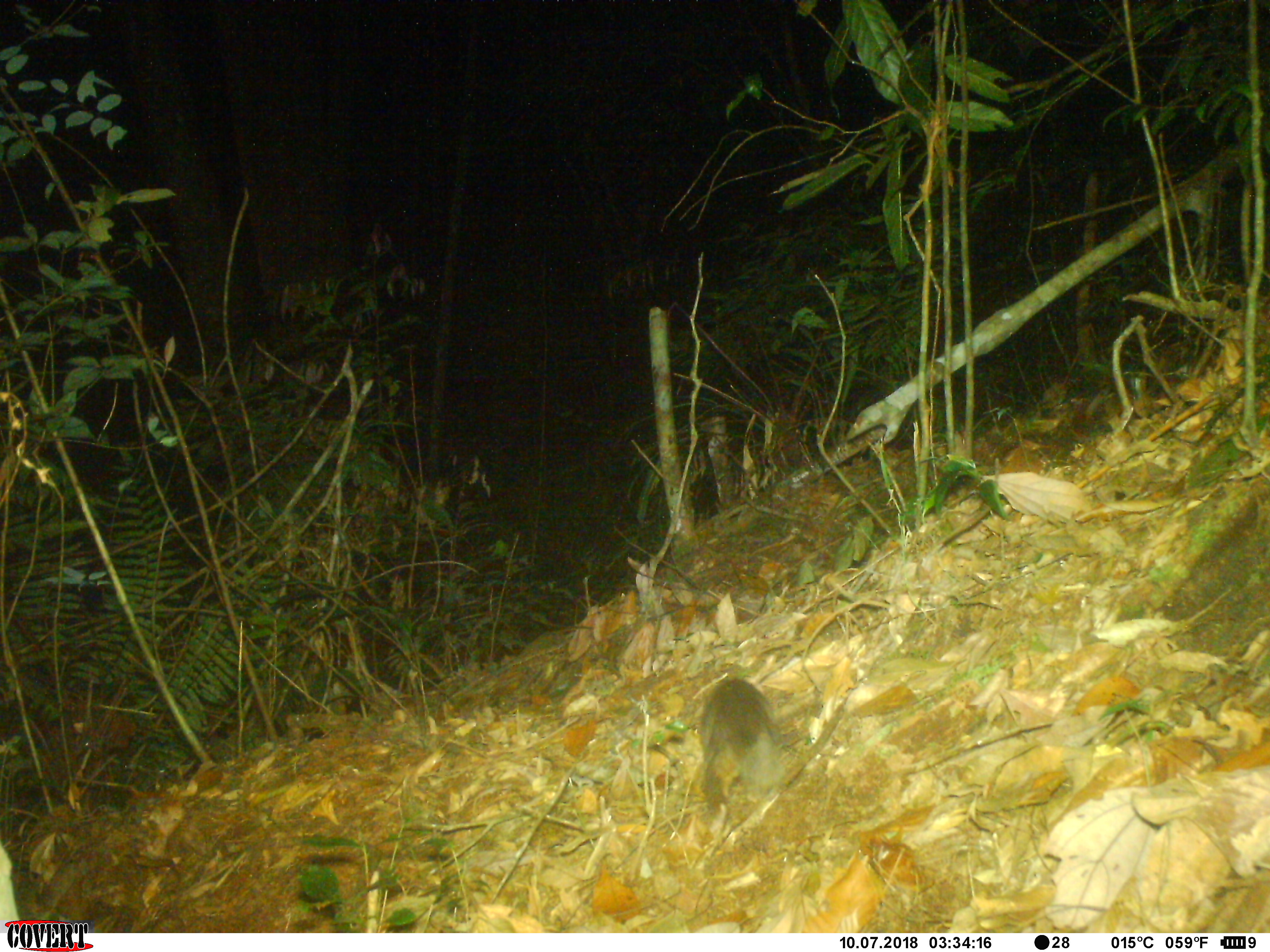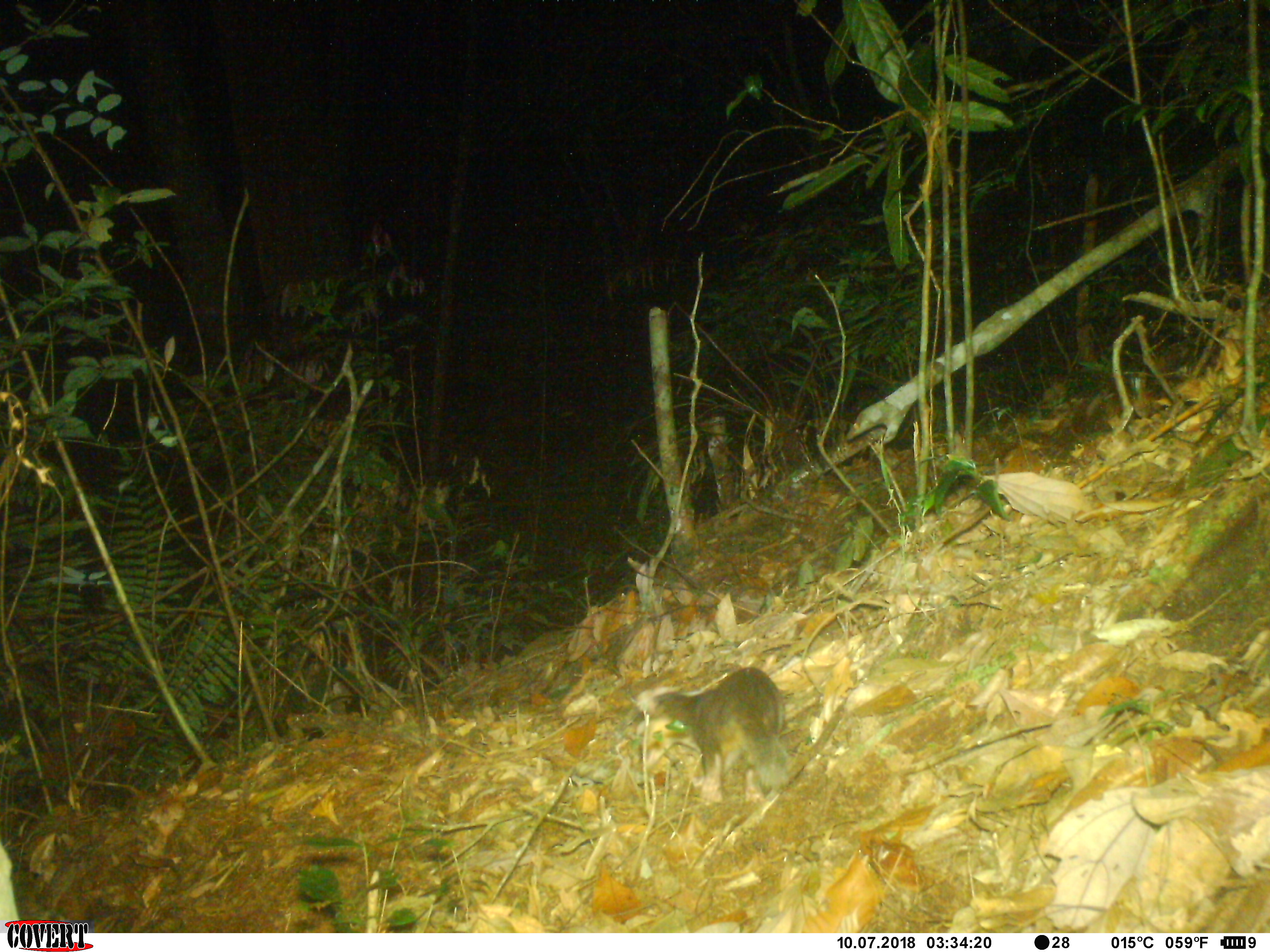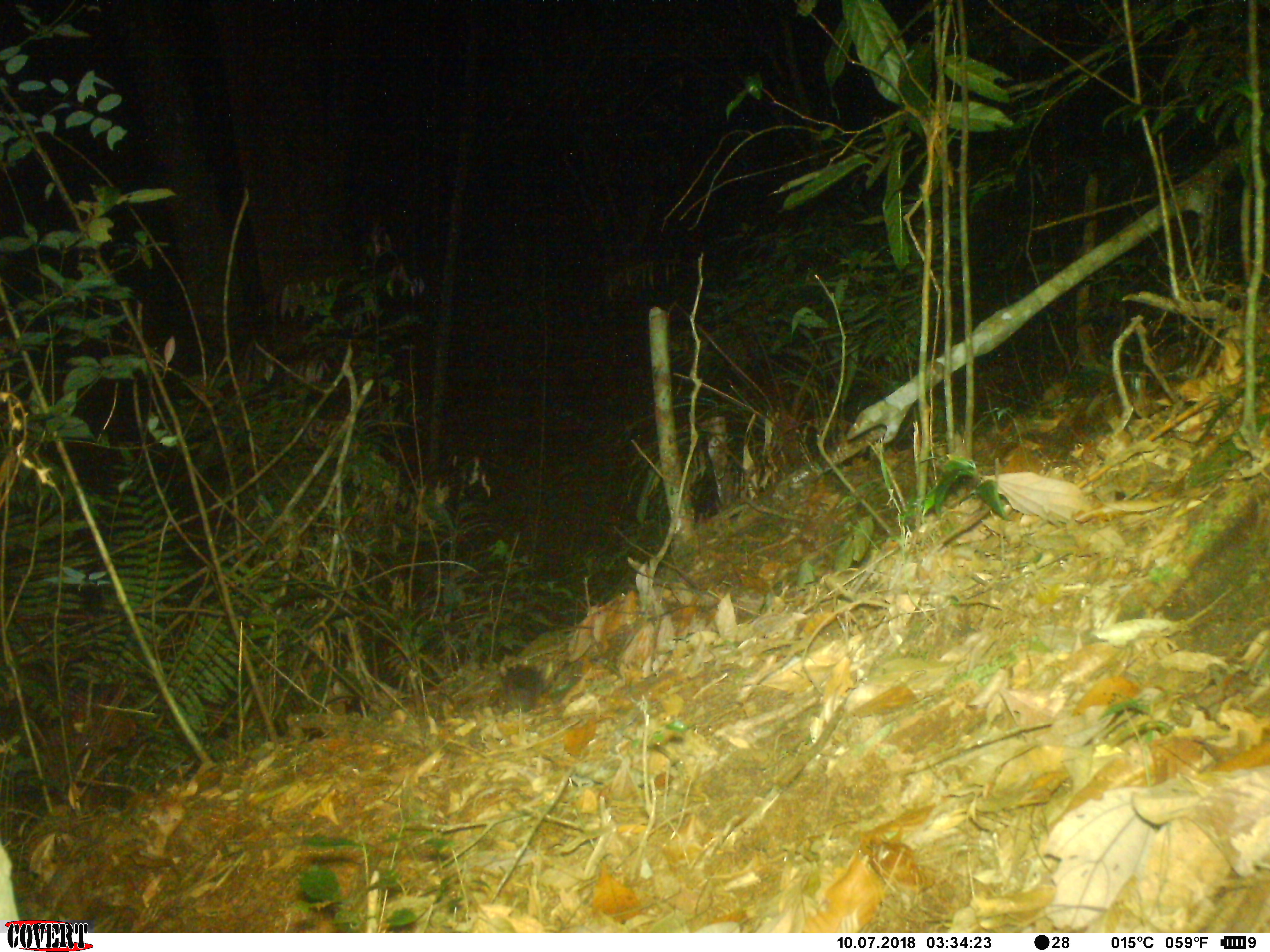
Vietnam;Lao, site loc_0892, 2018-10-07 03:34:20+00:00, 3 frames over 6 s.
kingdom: Animalia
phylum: Chordata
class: Mammalia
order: Carnivora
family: Mustelidae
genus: Melogale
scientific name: Melogale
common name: ferret badger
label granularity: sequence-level